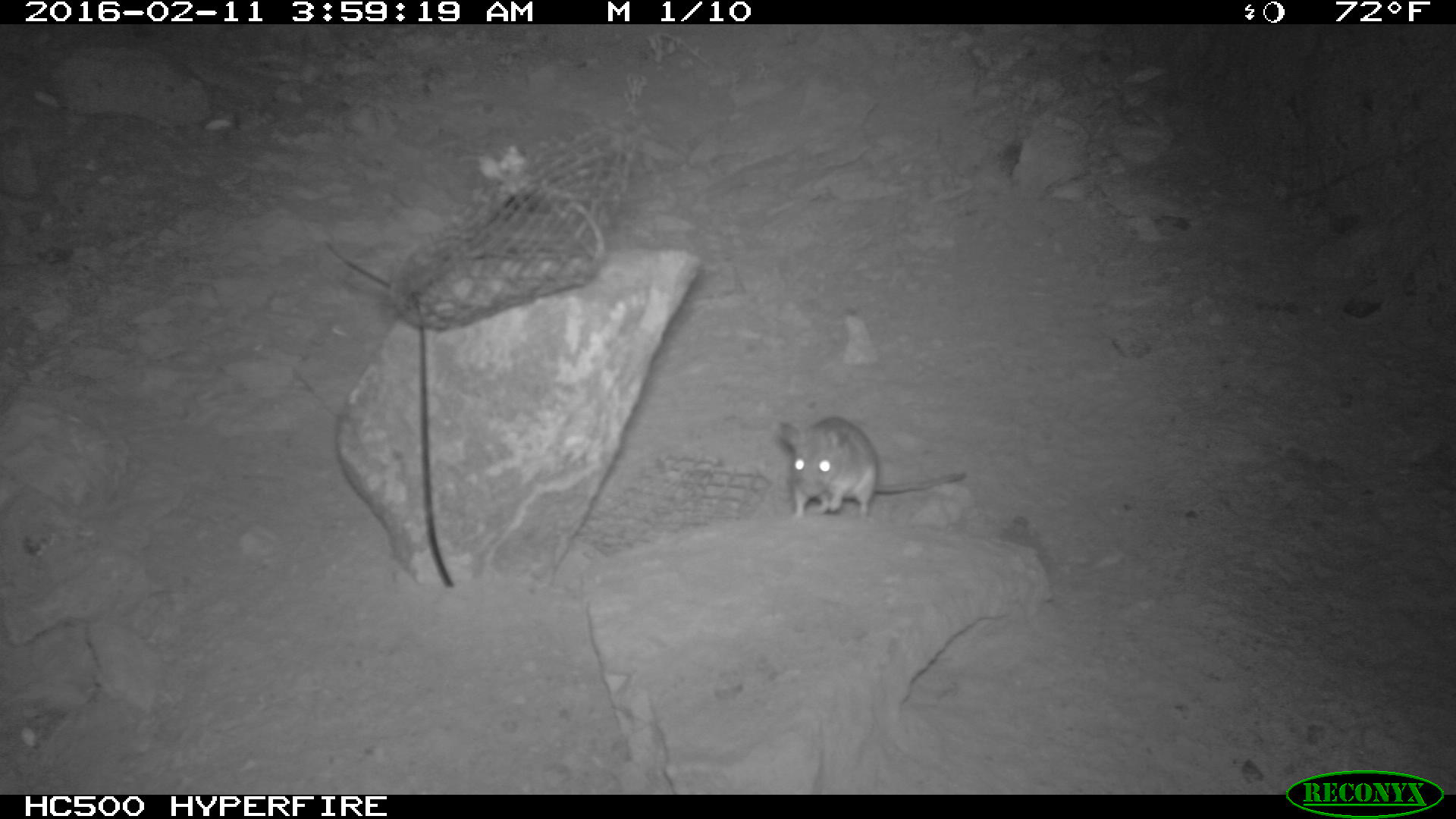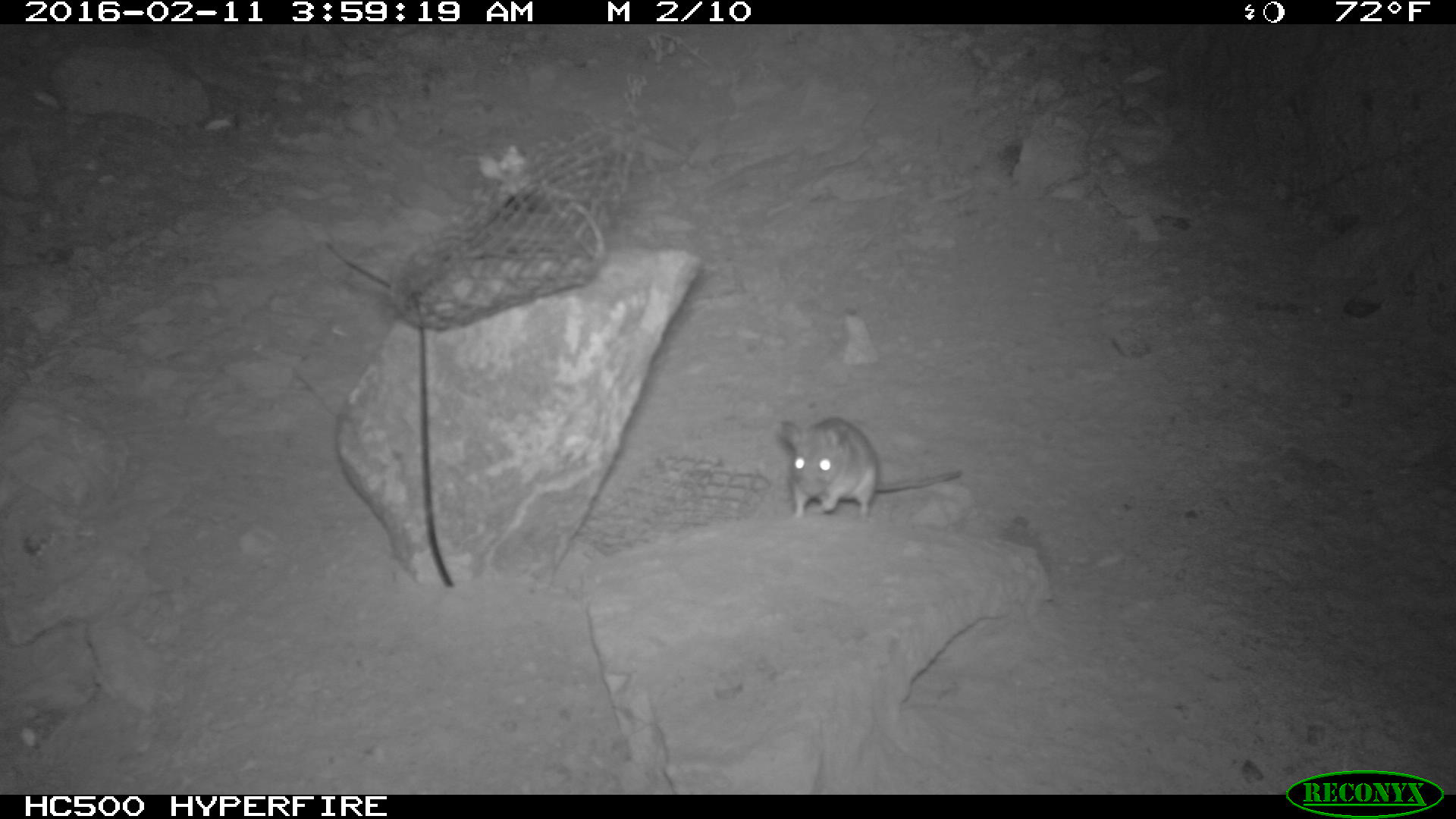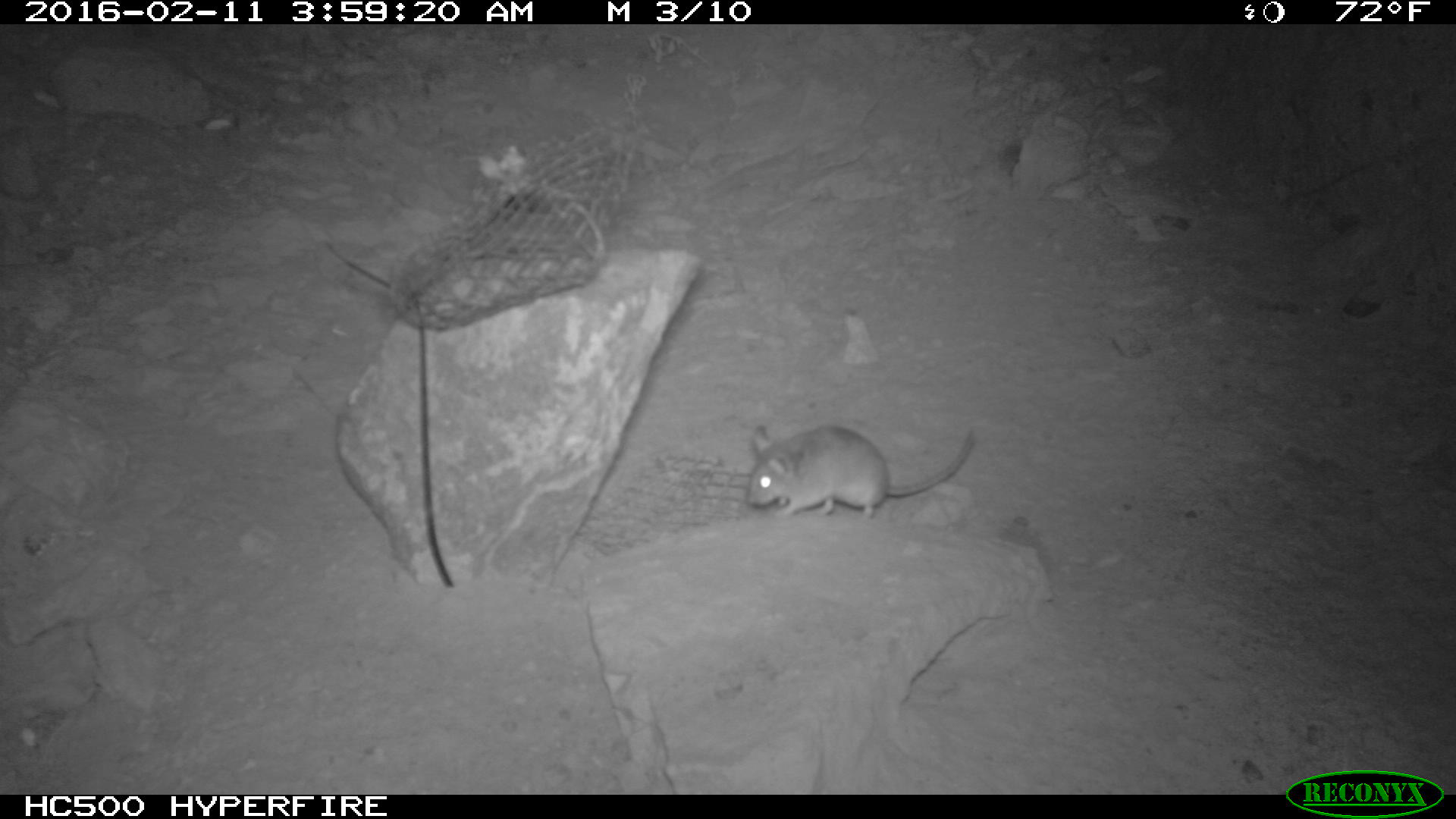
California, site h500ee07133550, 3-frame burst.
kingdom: Animalia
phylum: Chordata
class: Mammalia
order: Rodentia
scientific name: Rodentia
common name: rodent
Rodent (Rodentia).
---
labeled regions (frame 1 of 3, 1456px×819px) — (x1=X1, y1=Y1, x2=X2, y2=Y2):
rodent: (x1=776, y1=415, x2=966, y2=521)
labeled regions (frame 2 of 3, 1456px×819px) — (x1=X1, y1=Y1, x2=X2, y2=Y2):
rodent: (x1=779, y1=416, x2=963, y2=520)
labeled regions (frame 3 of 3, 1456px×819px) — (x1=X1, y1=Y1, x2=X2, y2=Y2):
rodent: (x1=746, y1=425, x2=973, y2=521)